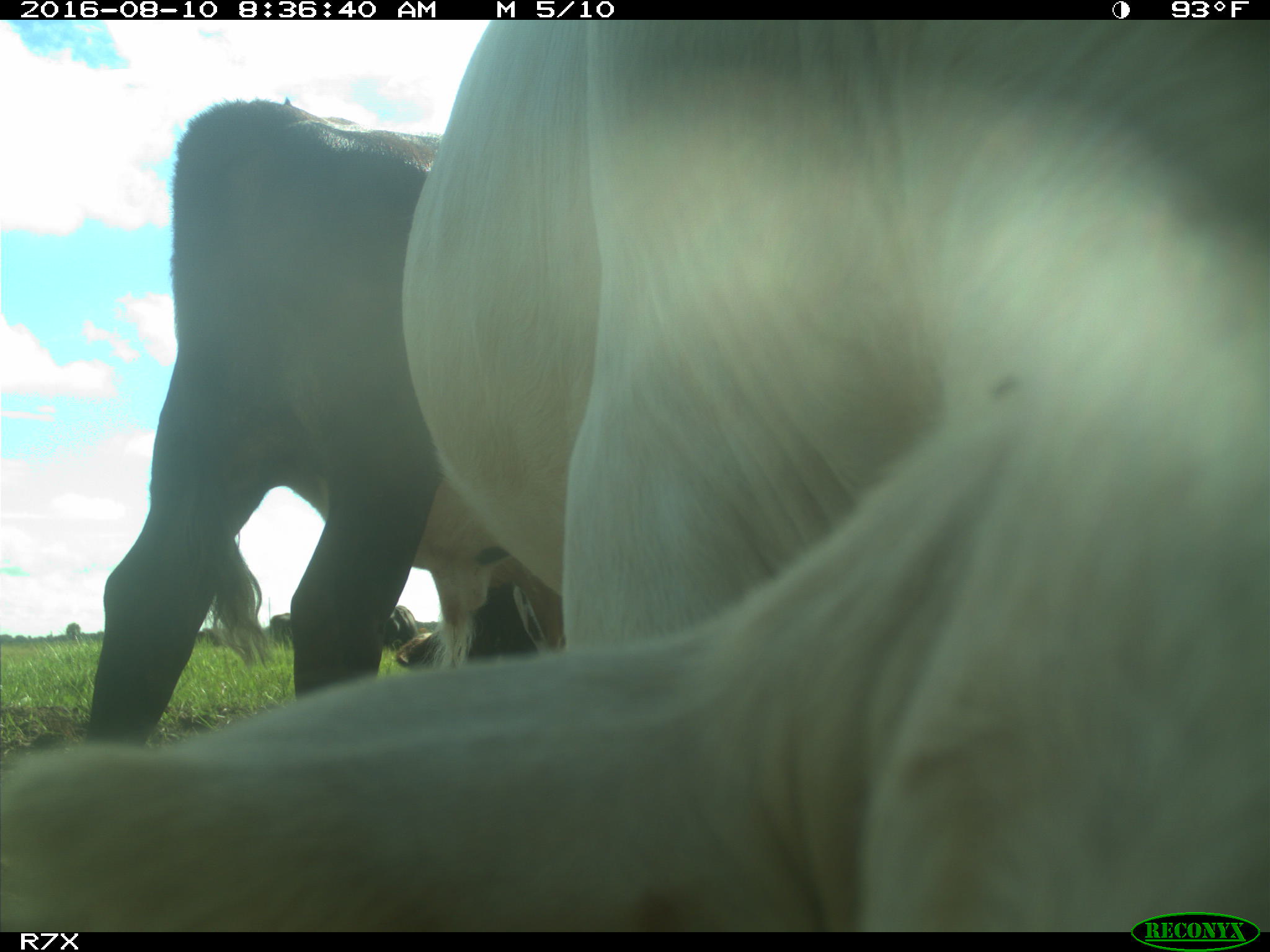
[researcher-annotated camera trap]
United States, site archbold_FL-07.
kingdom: Animalia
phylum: Chordata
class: Mammalia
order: Artiodactyla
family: Bovidae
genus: Bos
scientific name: Bos taurus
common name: domestic cow